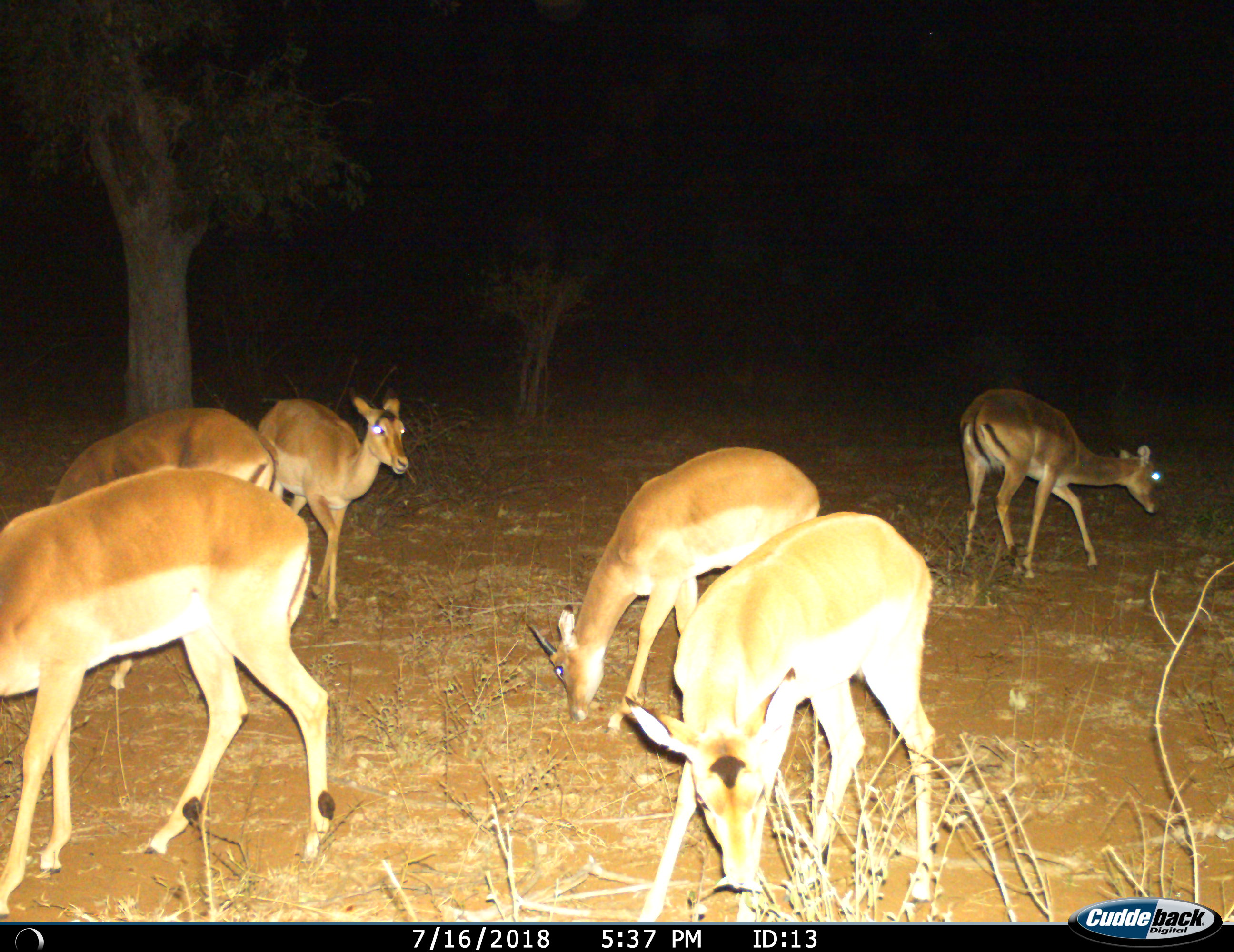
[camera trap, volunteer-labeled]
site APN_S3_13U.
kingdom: Animalia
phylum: Chordata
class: Mammalia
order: Artiodactyla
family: Bovidae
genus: Aepyceros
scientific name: Aepyceros melampus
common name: impala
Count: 6.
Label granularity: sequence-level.